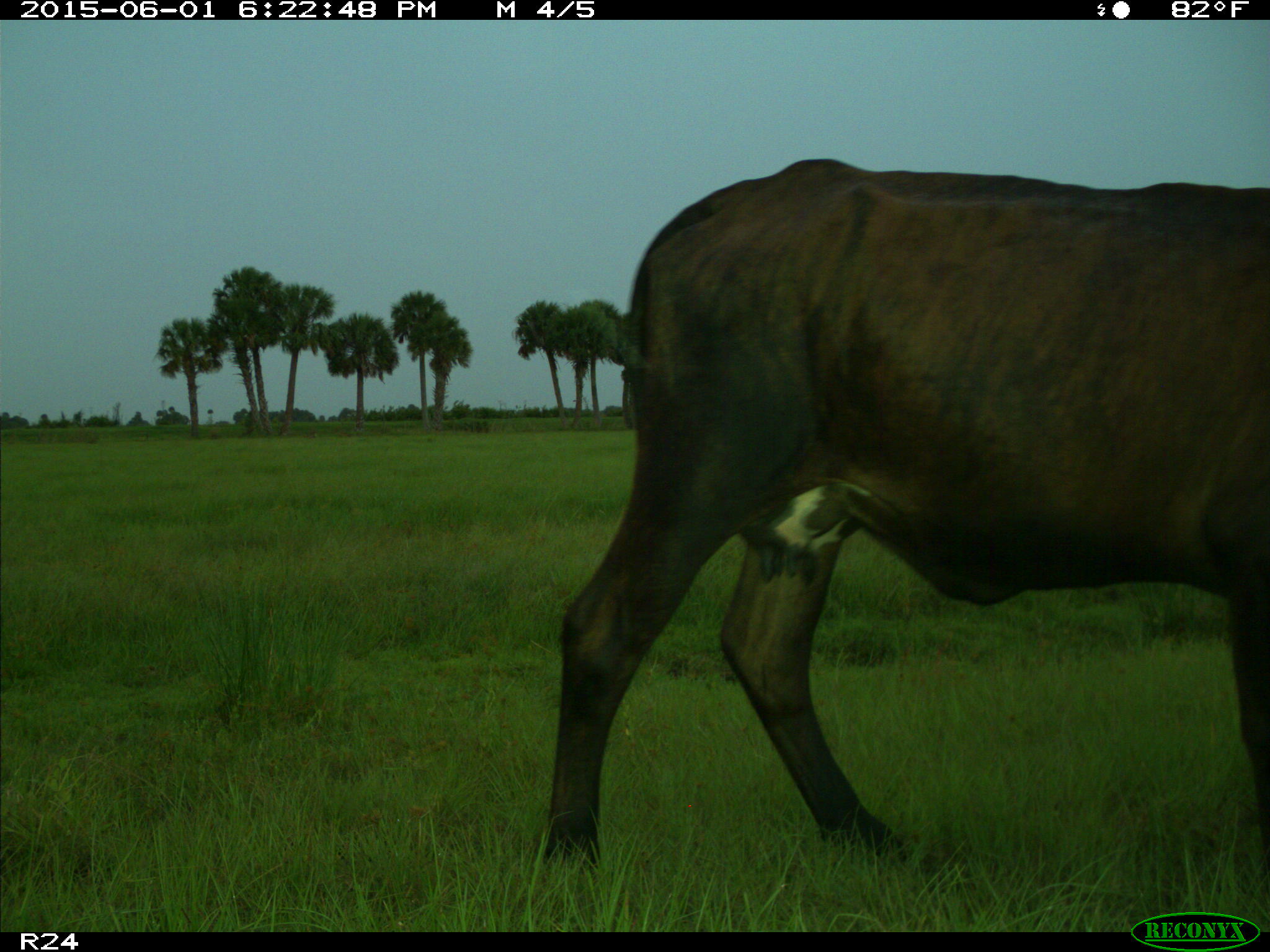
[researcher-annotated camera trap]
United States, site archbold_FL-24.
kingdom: Animalia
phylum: Chordata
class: Mammalia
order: Artiodactyla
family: Bovidae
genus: Bos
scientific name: Bos taurus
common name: domestic cow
Bos taurus (domestic cow).